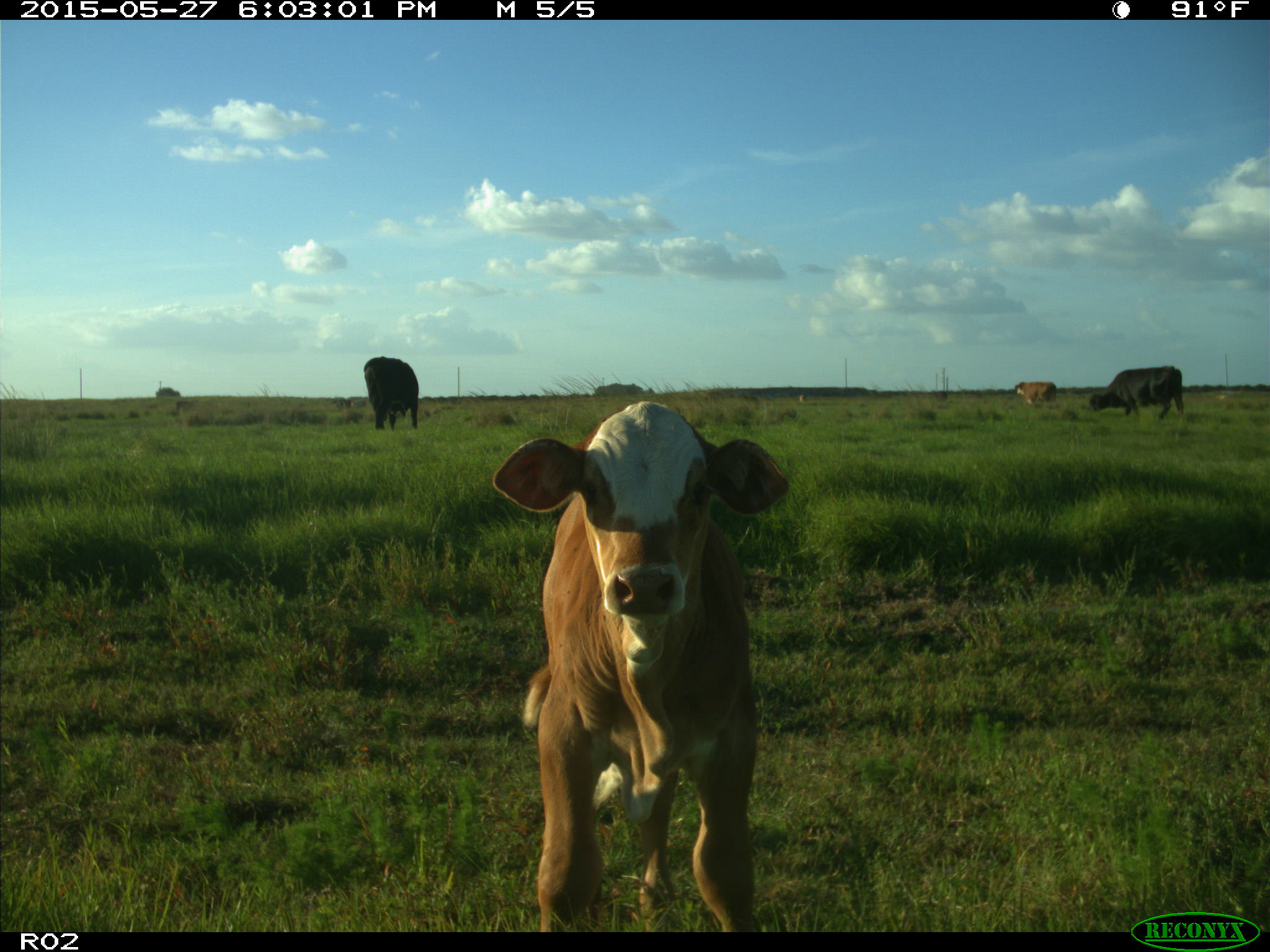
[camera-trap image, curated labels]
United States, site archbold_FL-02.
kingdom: Animalia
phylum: Chordata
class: Mammalia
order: Artiodactyla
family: Bovidae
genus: Bos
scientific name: Bos taurus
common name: domestic cow